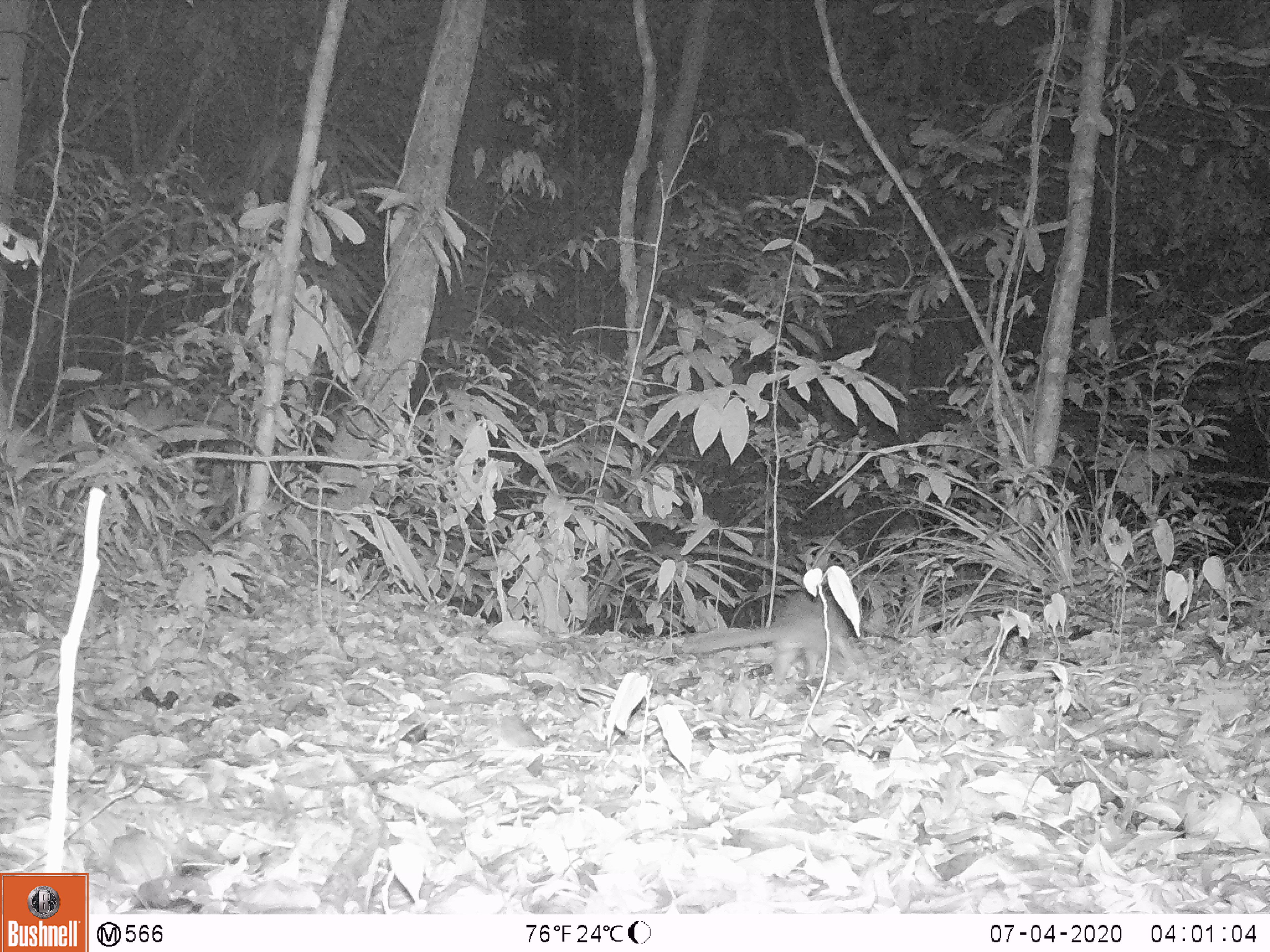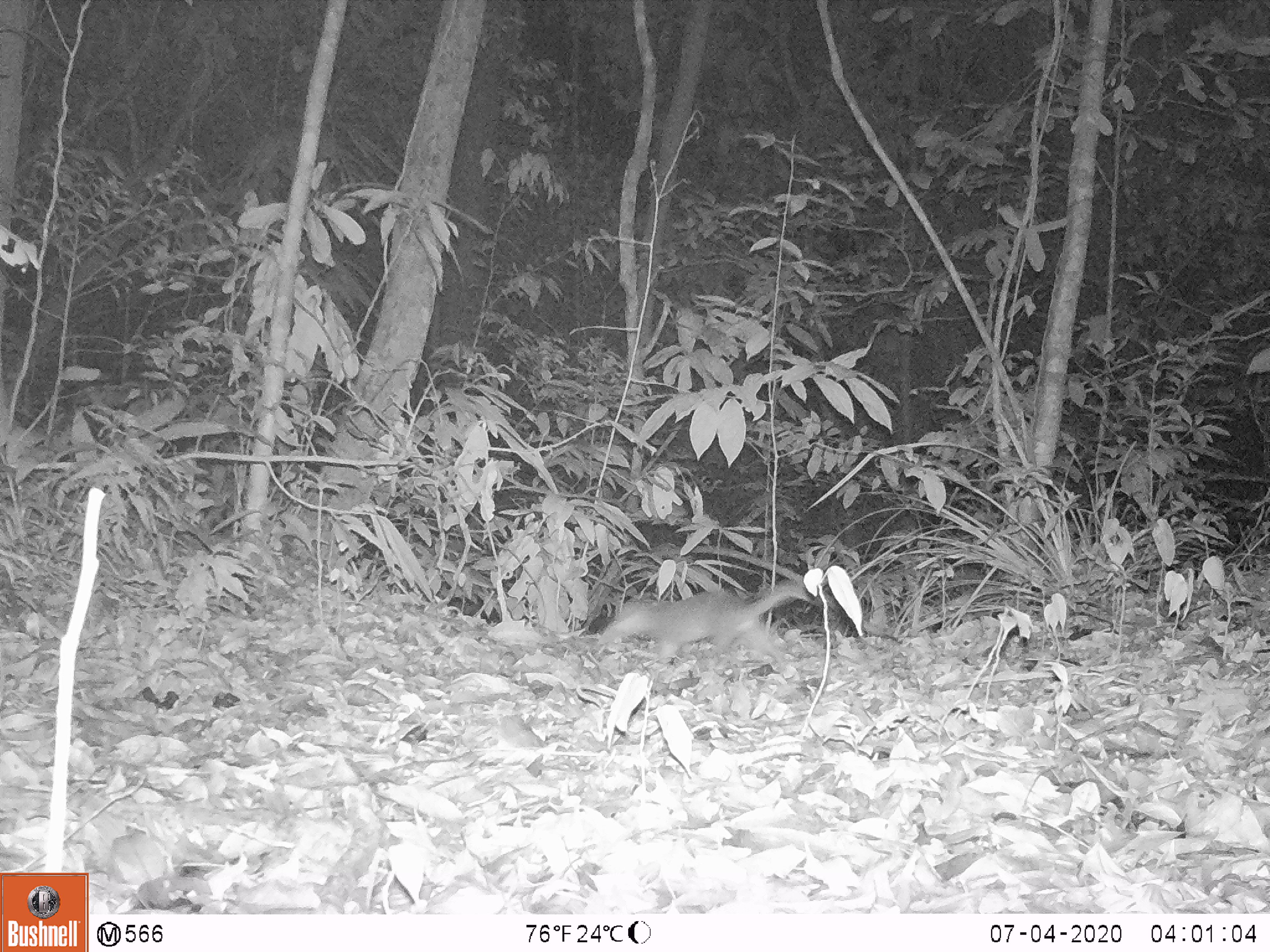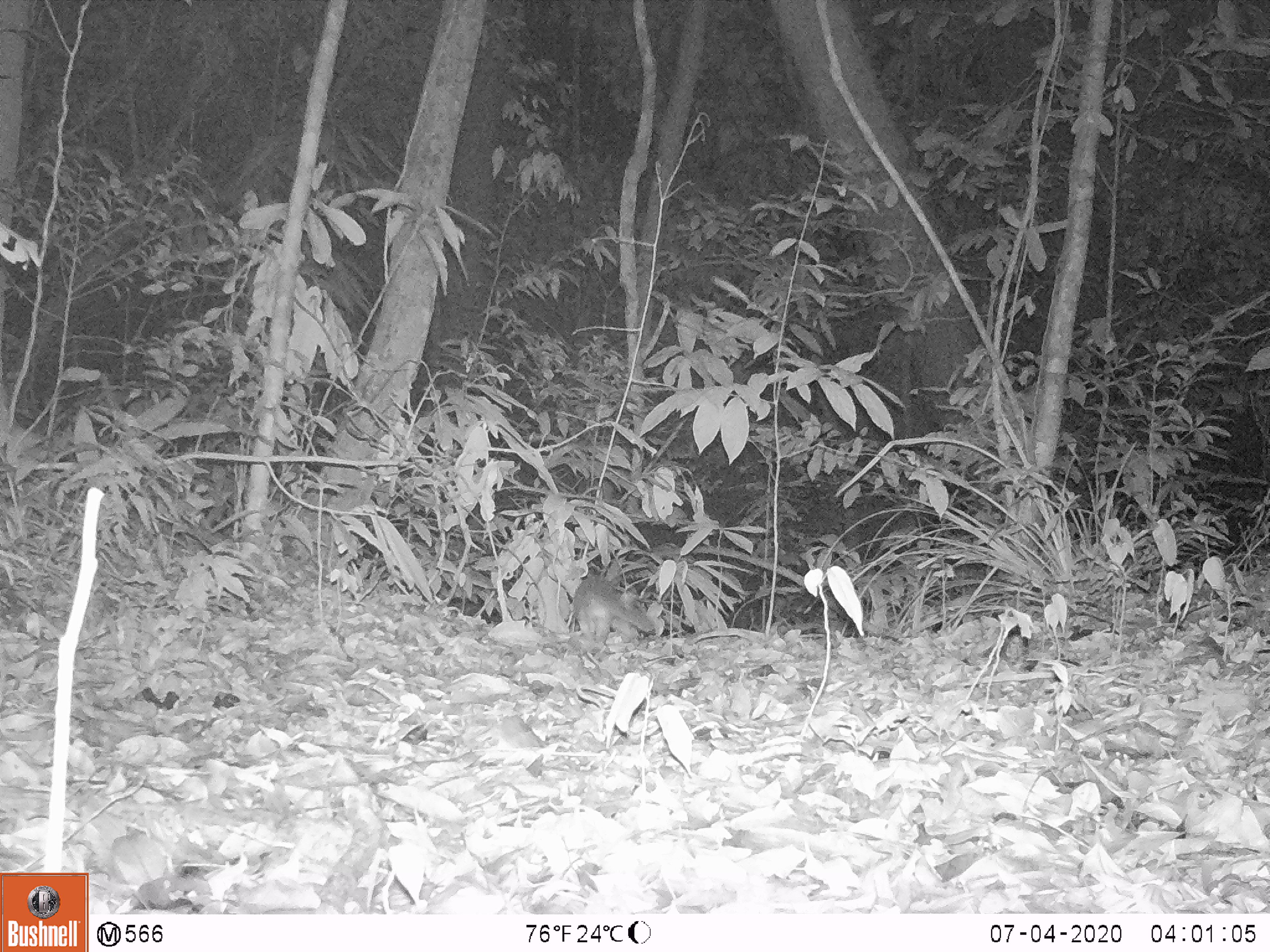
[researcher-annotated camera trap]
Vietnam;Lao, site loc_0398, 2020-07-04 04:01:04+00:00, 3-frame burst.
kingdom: Animalia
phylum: Chordata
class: Mammalia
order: Carnivora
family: Mustelidae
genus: Melogale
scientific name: Melogale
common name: ferret badger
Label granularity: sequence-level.